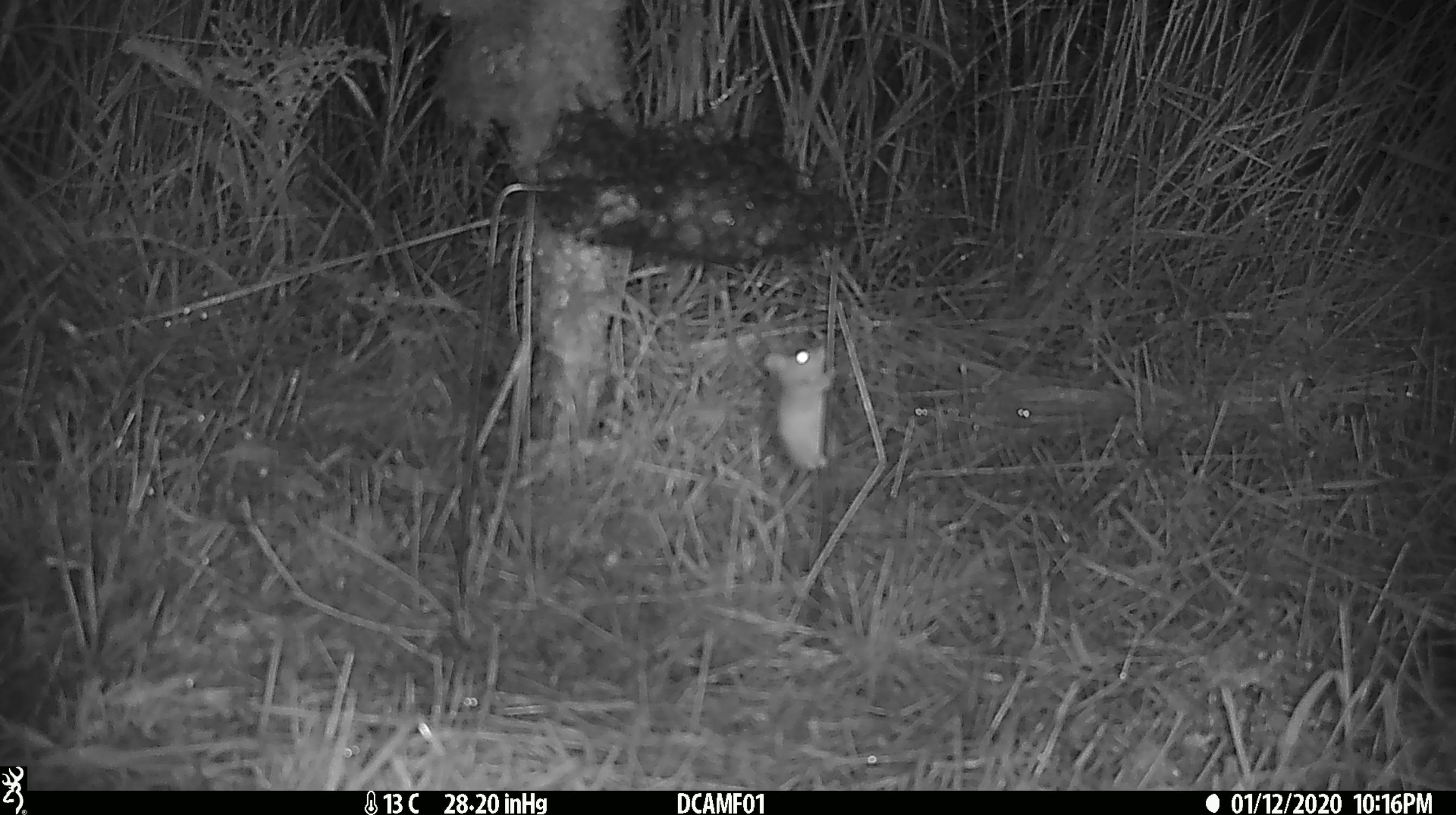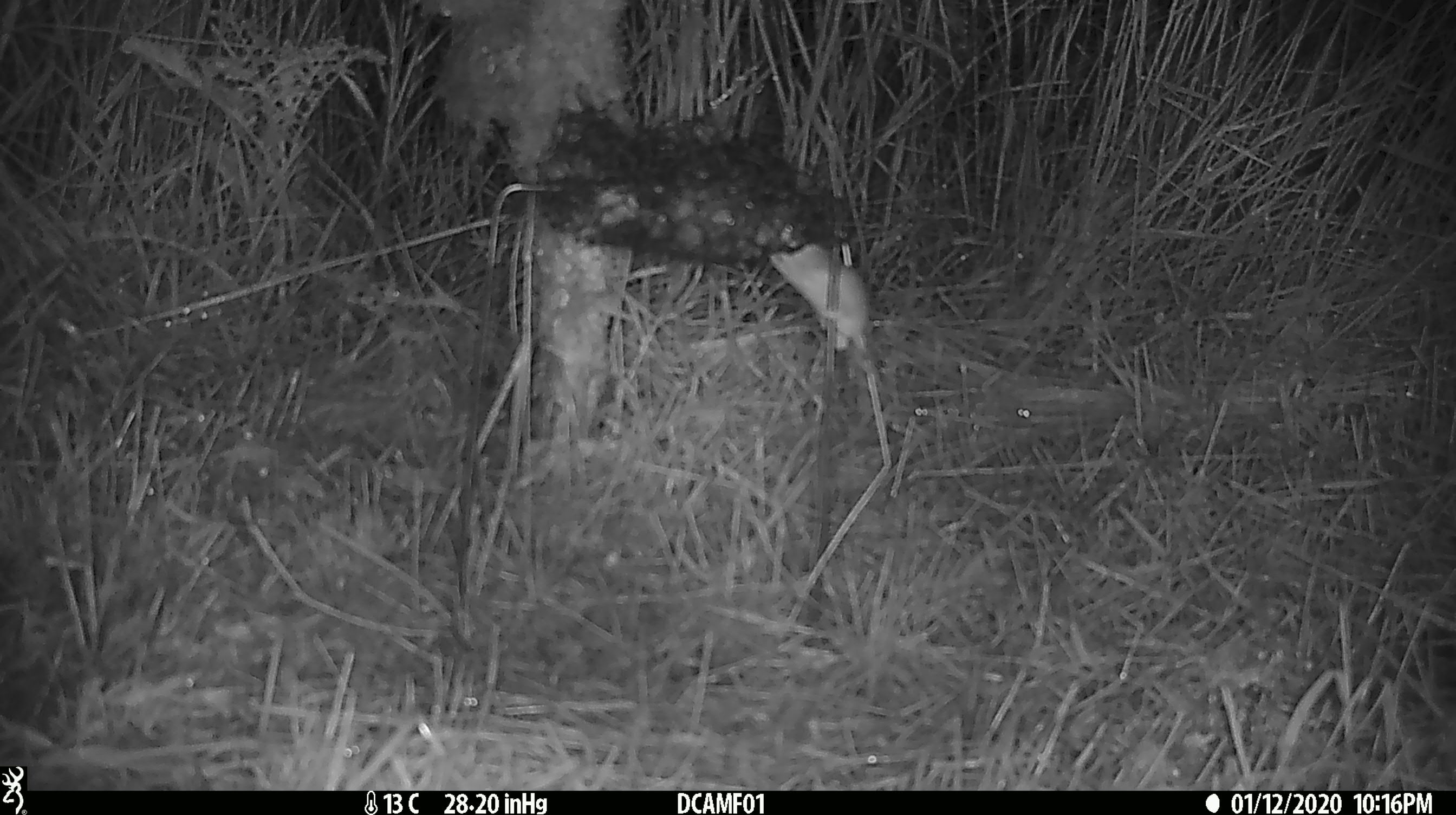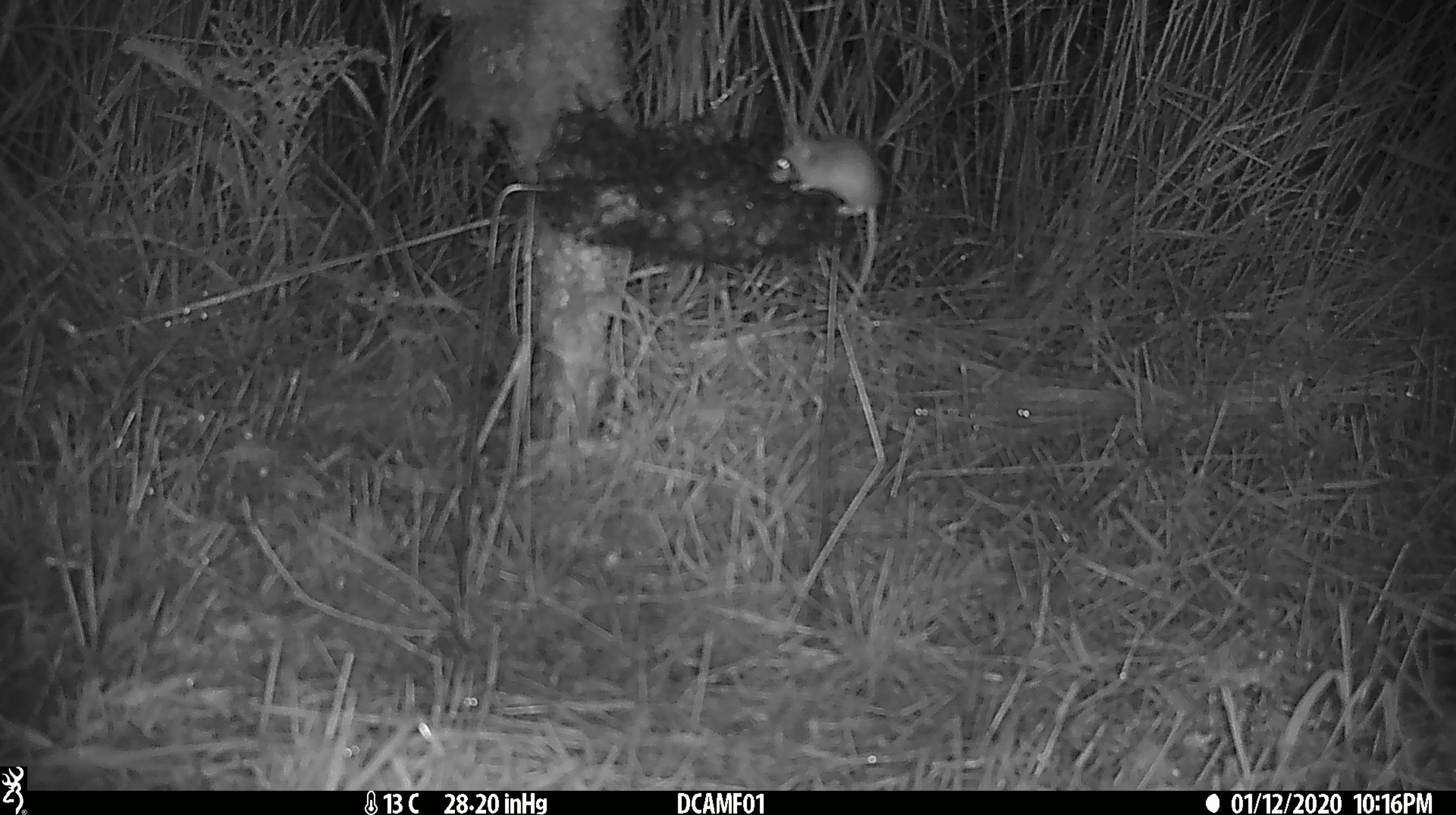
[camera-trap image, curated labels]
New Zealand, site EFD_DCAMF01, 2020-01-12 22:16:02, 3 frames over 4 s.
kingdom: Animalia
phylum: Chordata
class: Mammalia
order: Rodentia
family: Muridae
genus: Mus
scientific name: Mus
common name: mouse